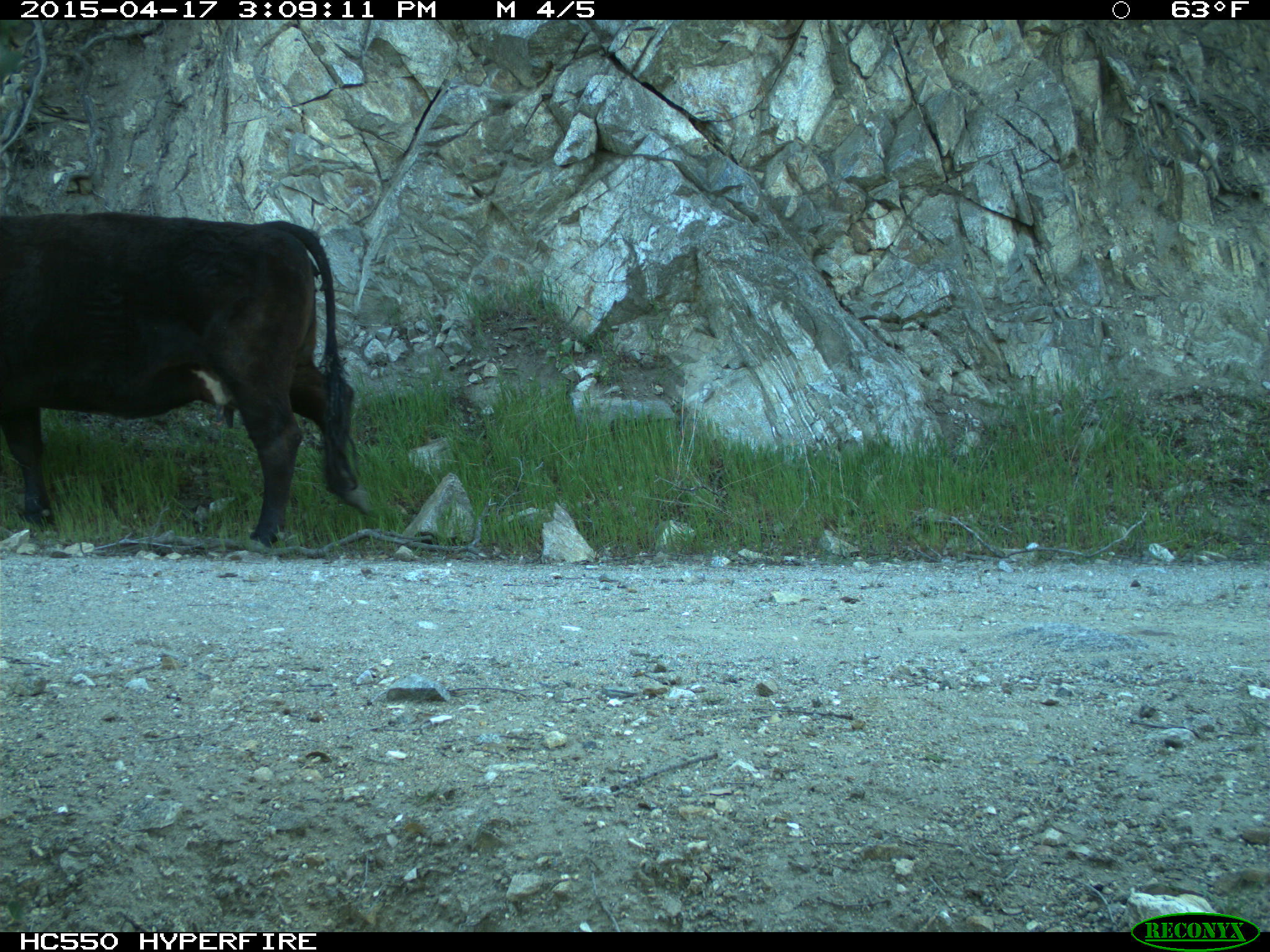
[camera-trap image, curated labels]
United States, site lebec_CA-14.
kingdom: Animalia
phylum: Chordata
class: Mammalia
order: Artiodactyla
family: Bovidae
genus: Bos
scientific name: Bos taurus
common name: domestic cow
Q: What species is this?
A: Bos taurus (domestic cow).